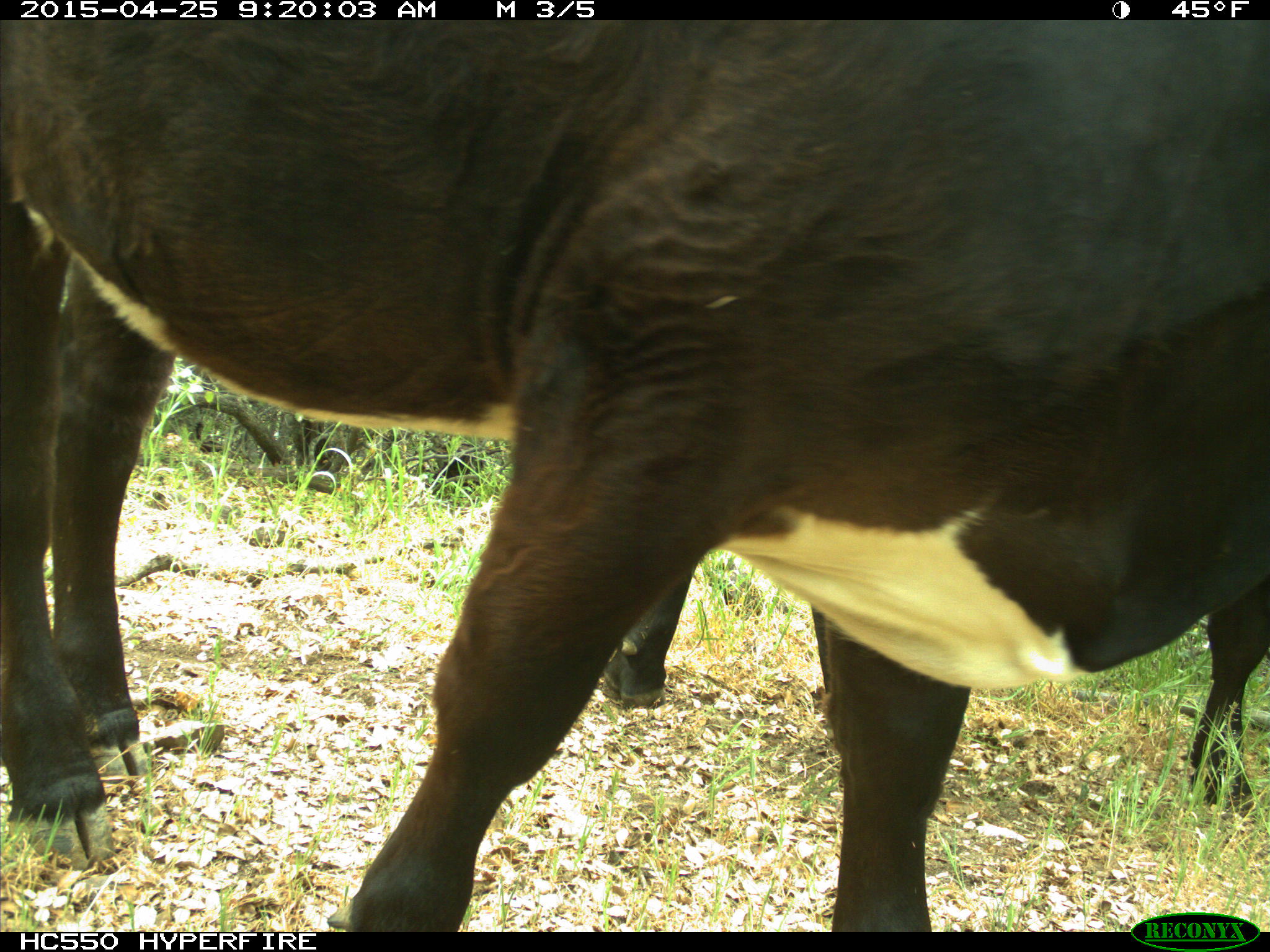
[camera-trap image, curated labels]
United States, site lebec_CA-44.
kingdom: Animalia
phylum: Chordata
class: Mammalia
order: Artiodactyla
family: Suidae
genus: Sus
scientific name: Sus scrofa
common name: wild boar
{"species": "Sus scrofa (wild boar)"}